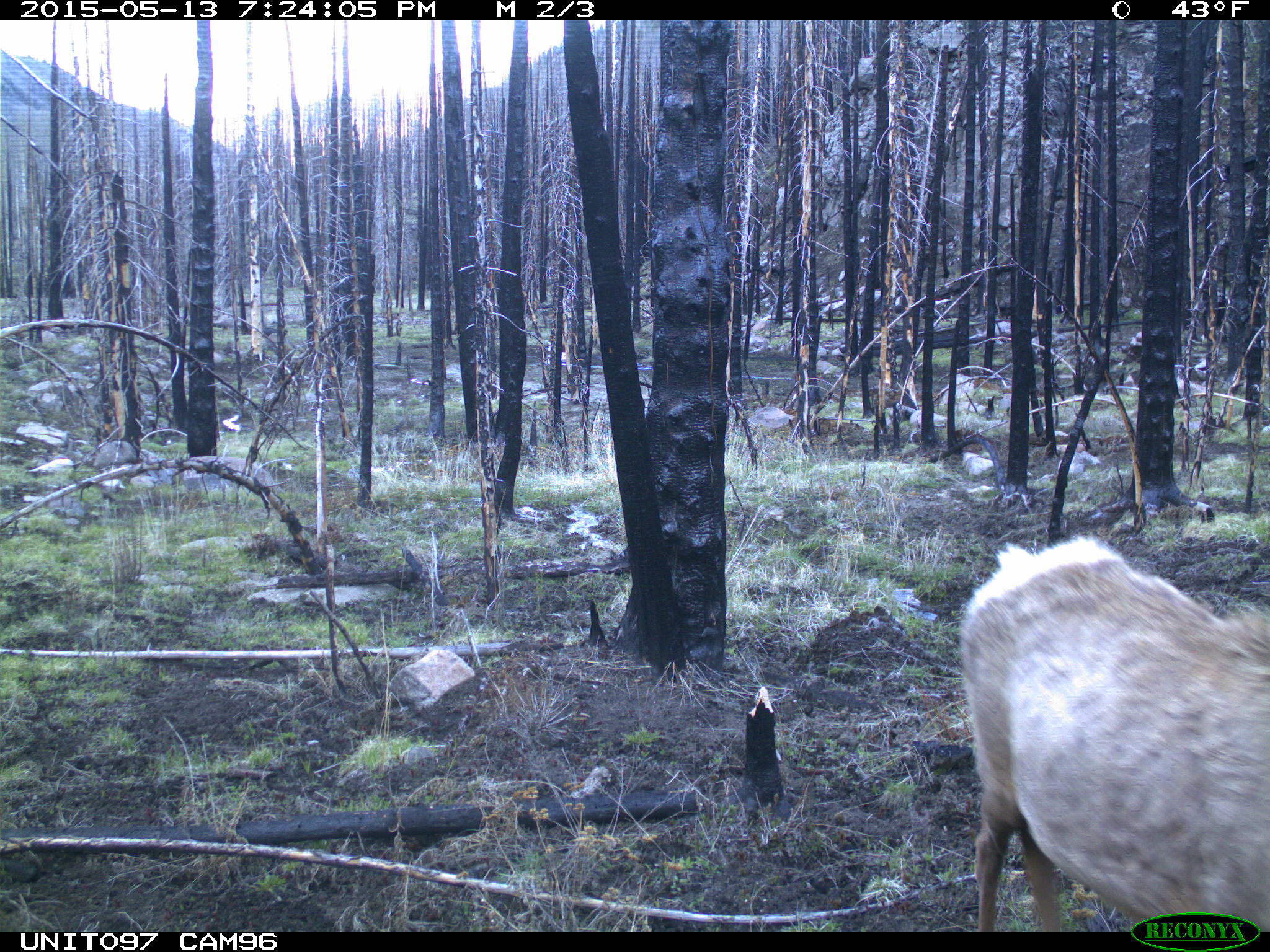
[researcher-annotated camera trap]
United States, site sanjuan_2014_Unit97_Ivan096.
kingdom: Animalia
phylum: Chordata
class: Mammalia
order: Artiodactyla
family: Cervidae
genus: Cervus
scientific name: Cervus elaphus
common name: red deer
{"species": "Cervus elaphus (red deer)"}